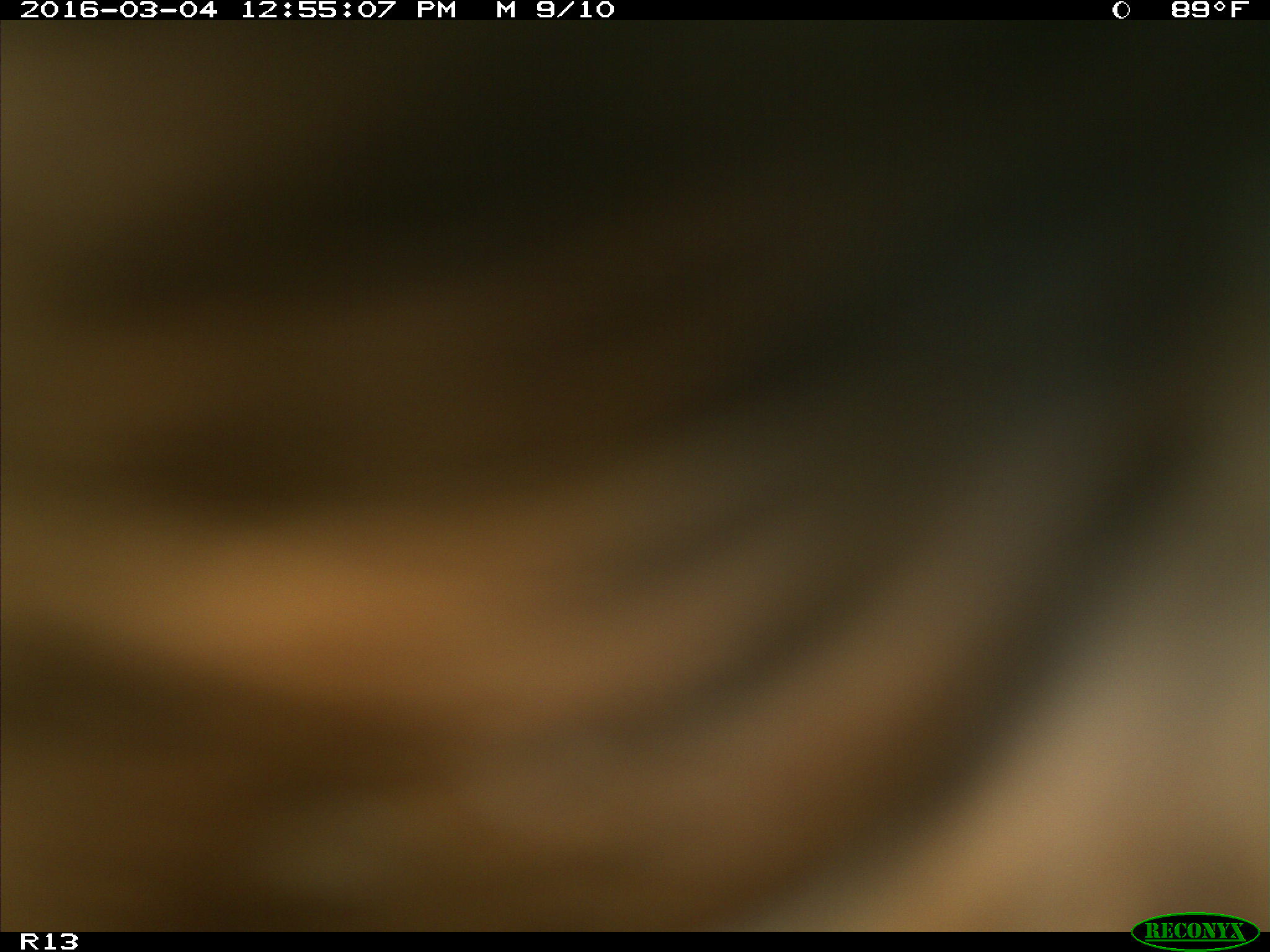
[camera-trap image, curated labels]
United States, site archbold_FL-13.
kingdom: Animalia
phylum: Chordata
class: Mammalia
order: Artiodactyla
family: Bovidae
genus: Bos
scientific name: Bos taurus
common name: domestic cow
Bos taurus (domestic cow).